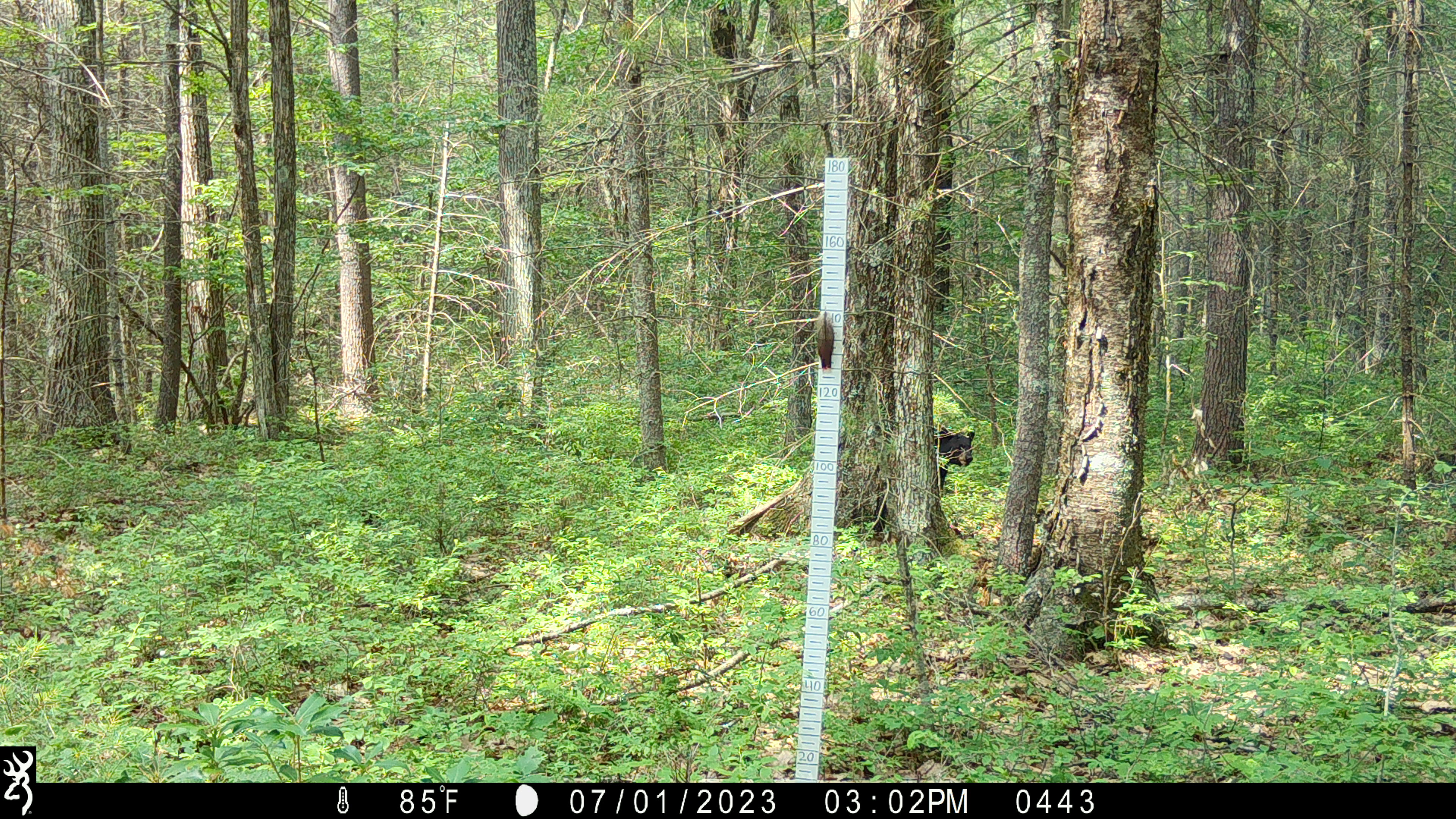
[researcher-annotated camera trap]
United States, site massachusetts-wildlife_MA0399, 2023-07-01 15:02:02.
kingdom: Animalia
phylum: Chordata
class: Mammalia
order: Carnivora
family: Ursidae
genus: Ursus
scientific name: Ursus americanus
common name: black bear